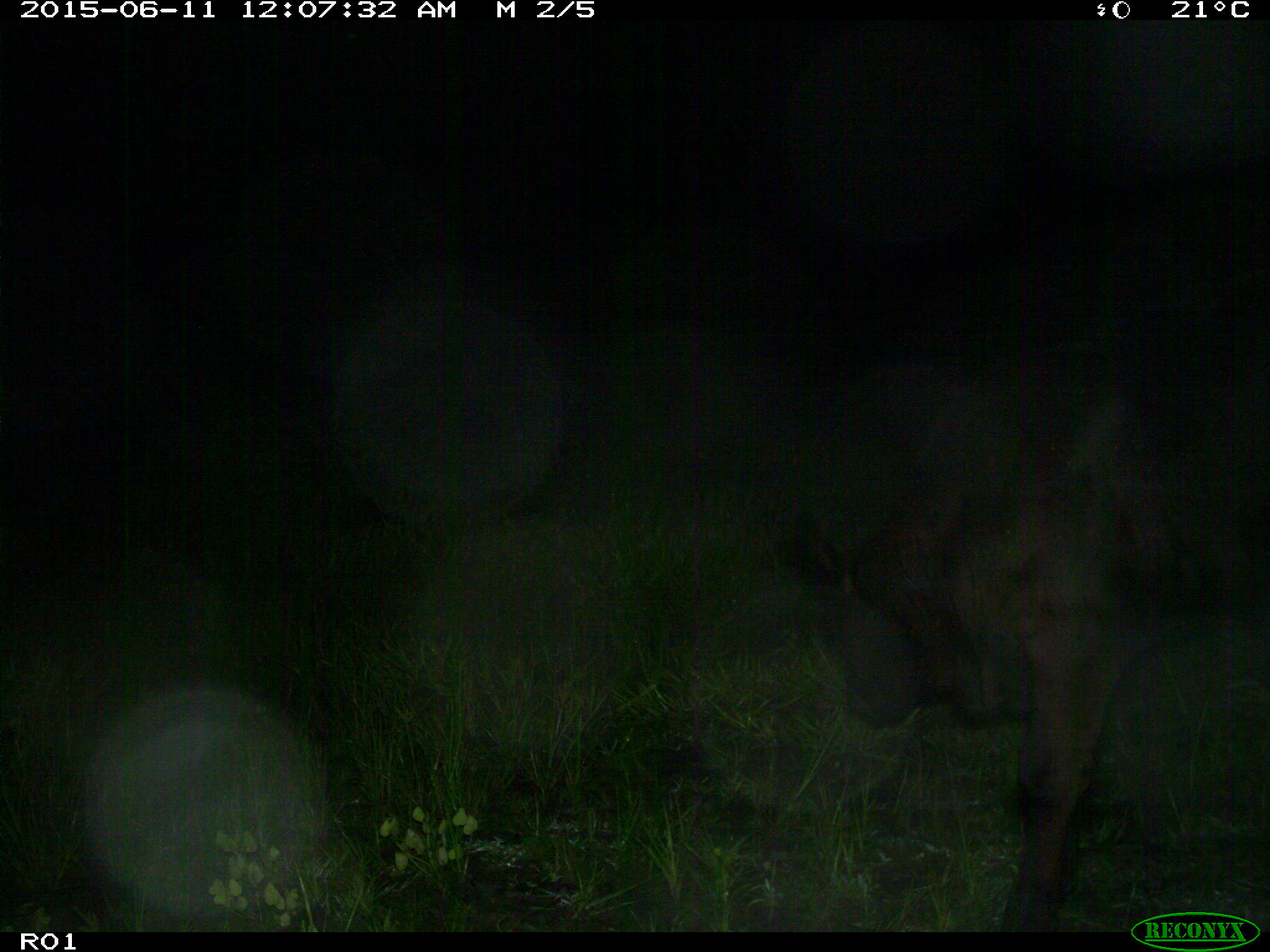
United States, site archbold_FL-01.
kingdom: Animalia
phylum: Chordata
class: Mammalia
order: Artiodactyla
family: Bovidae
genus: Bos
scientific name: Bos taurus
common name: domestic cow